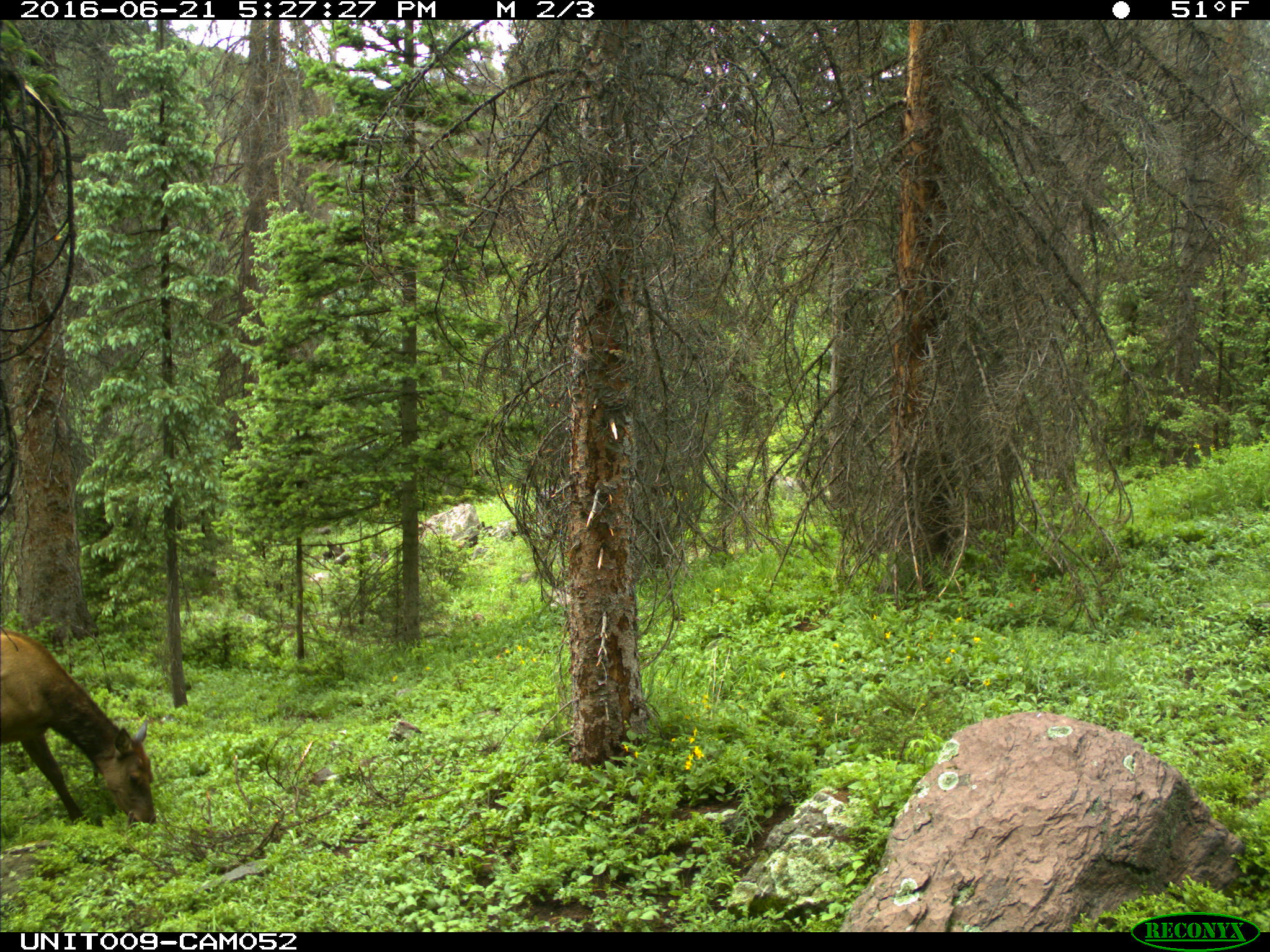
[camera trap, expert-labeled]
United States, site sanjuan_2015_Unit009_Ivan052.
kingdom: Animalia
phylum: Chordata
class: Mammalia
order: Artiodactyla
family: Cervidae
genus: Cervus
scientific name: Cervus elaphus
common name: red deer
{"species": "Cervus elaphus (red deer)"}